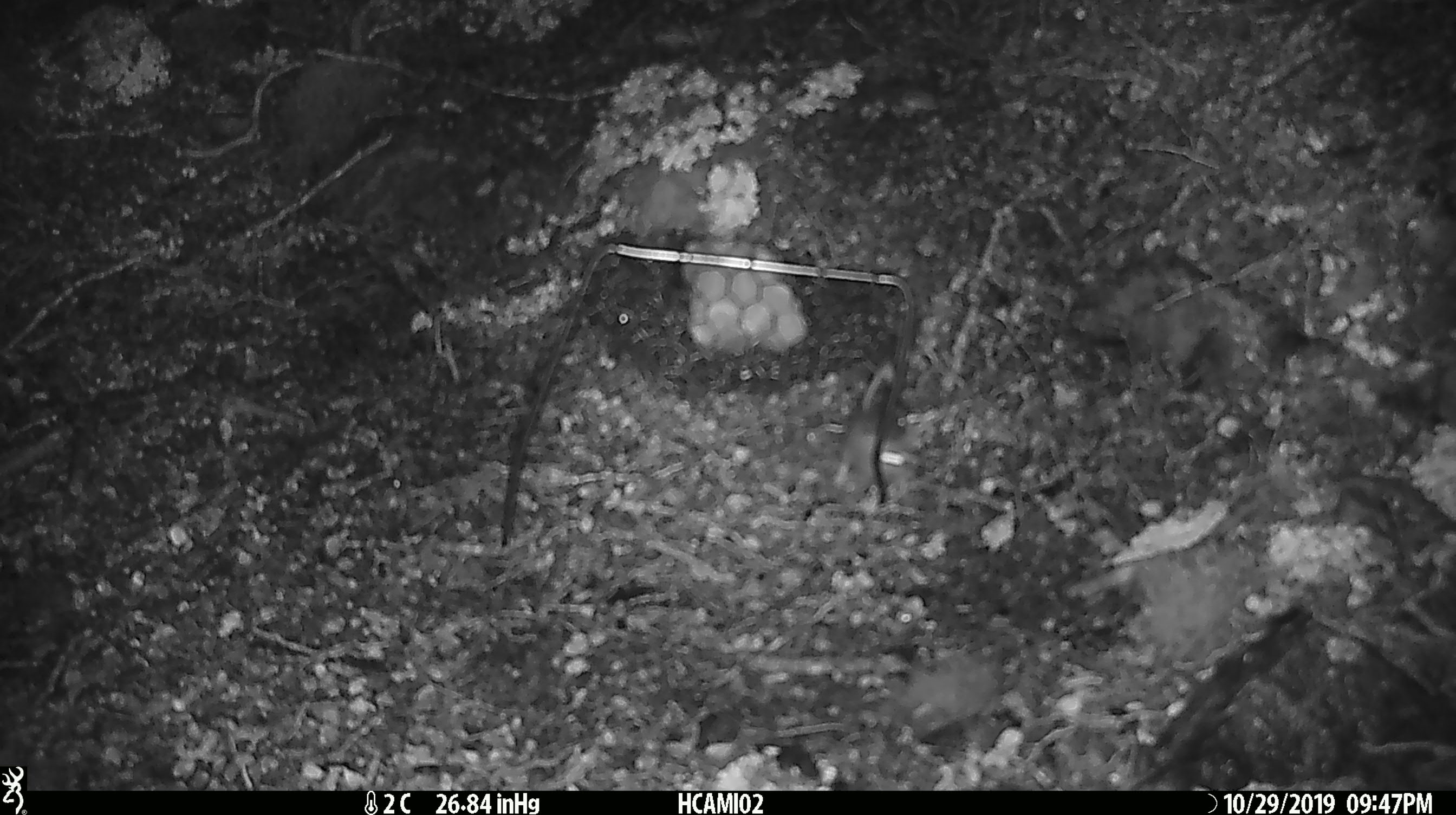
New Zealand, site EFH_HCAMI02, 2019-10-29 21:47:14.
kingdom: Animalia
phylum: Chordata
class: Mammalia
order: Rodentia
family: Muridae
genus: Mus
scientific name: Mus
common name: mouse